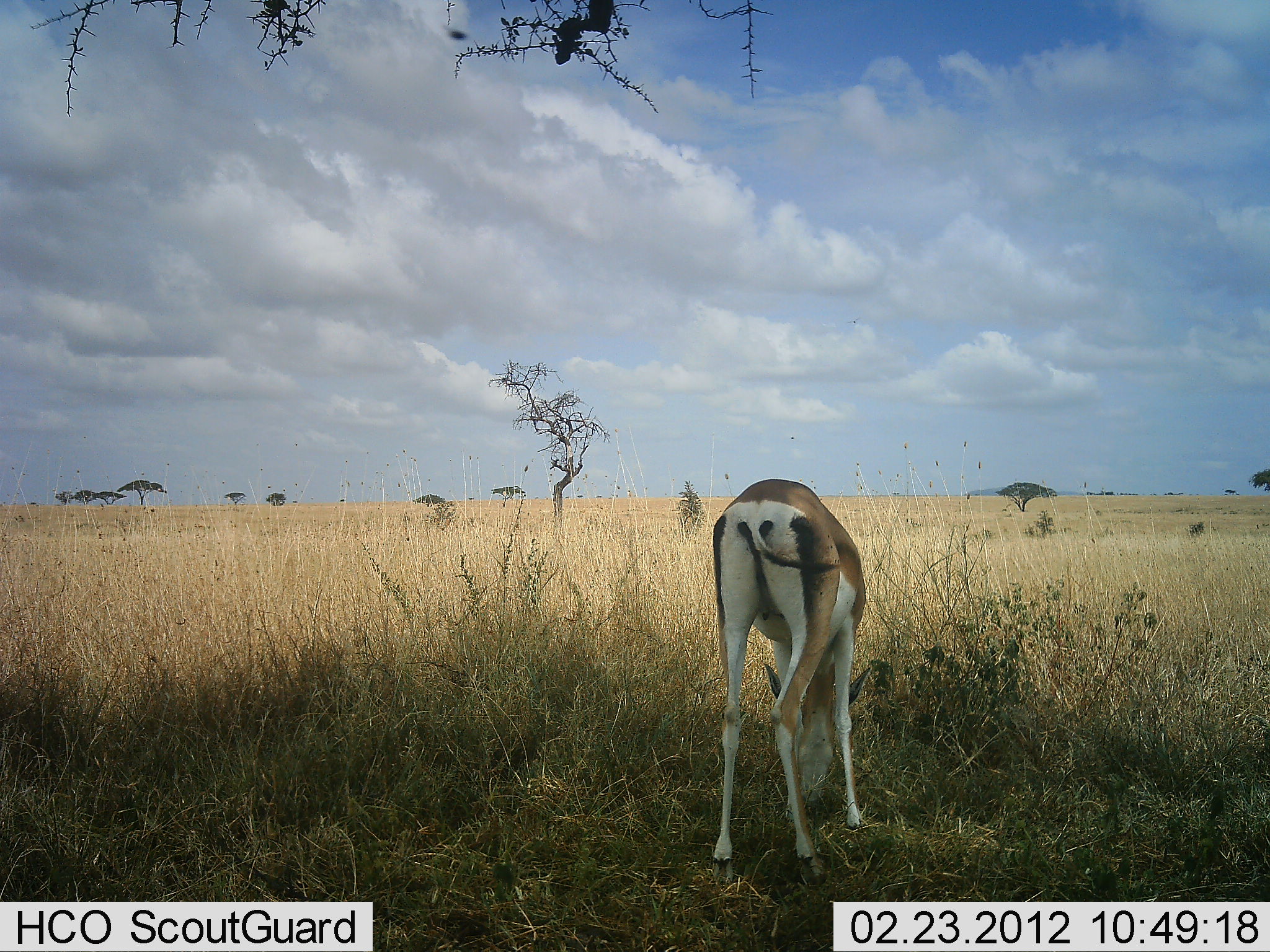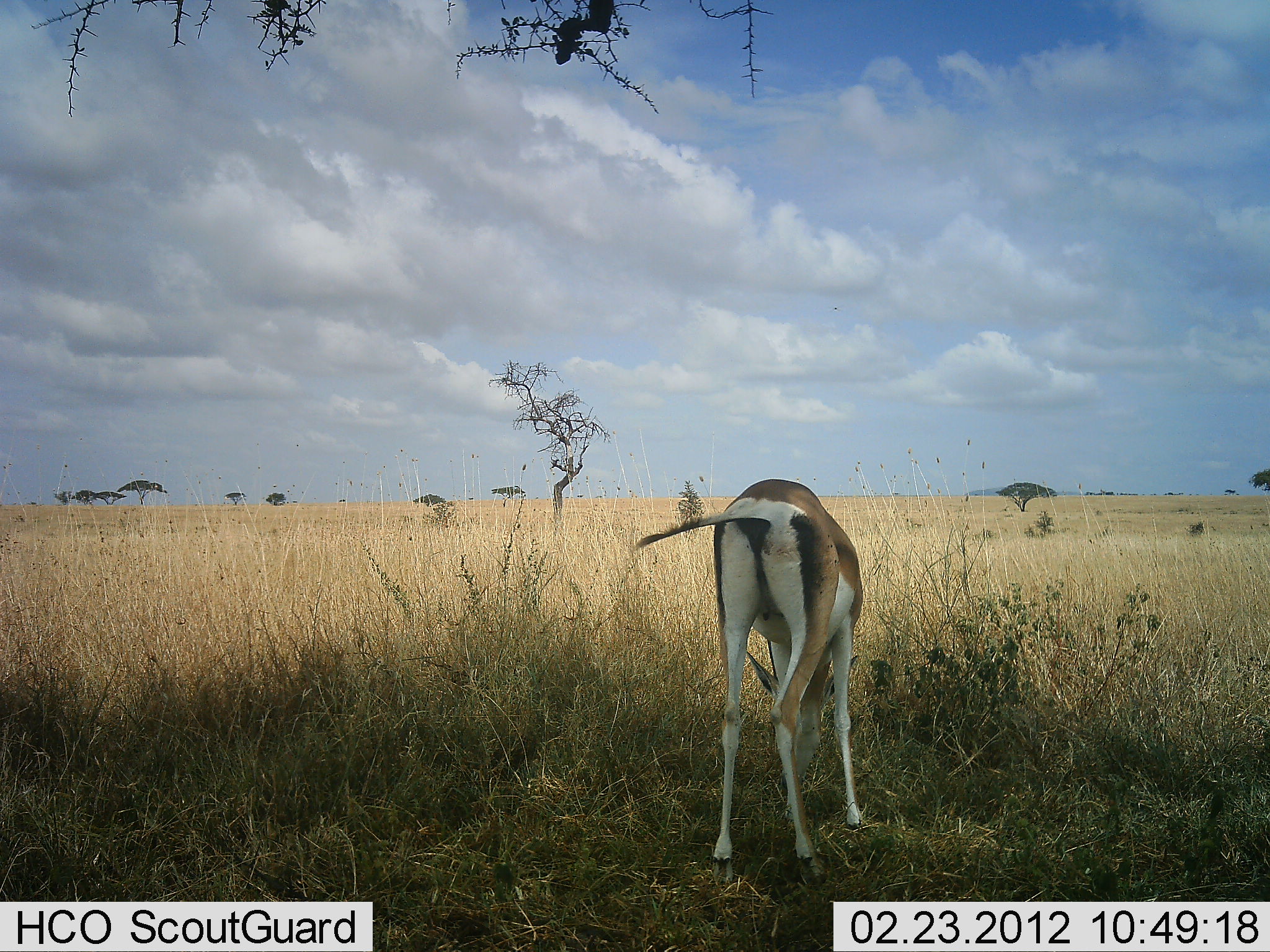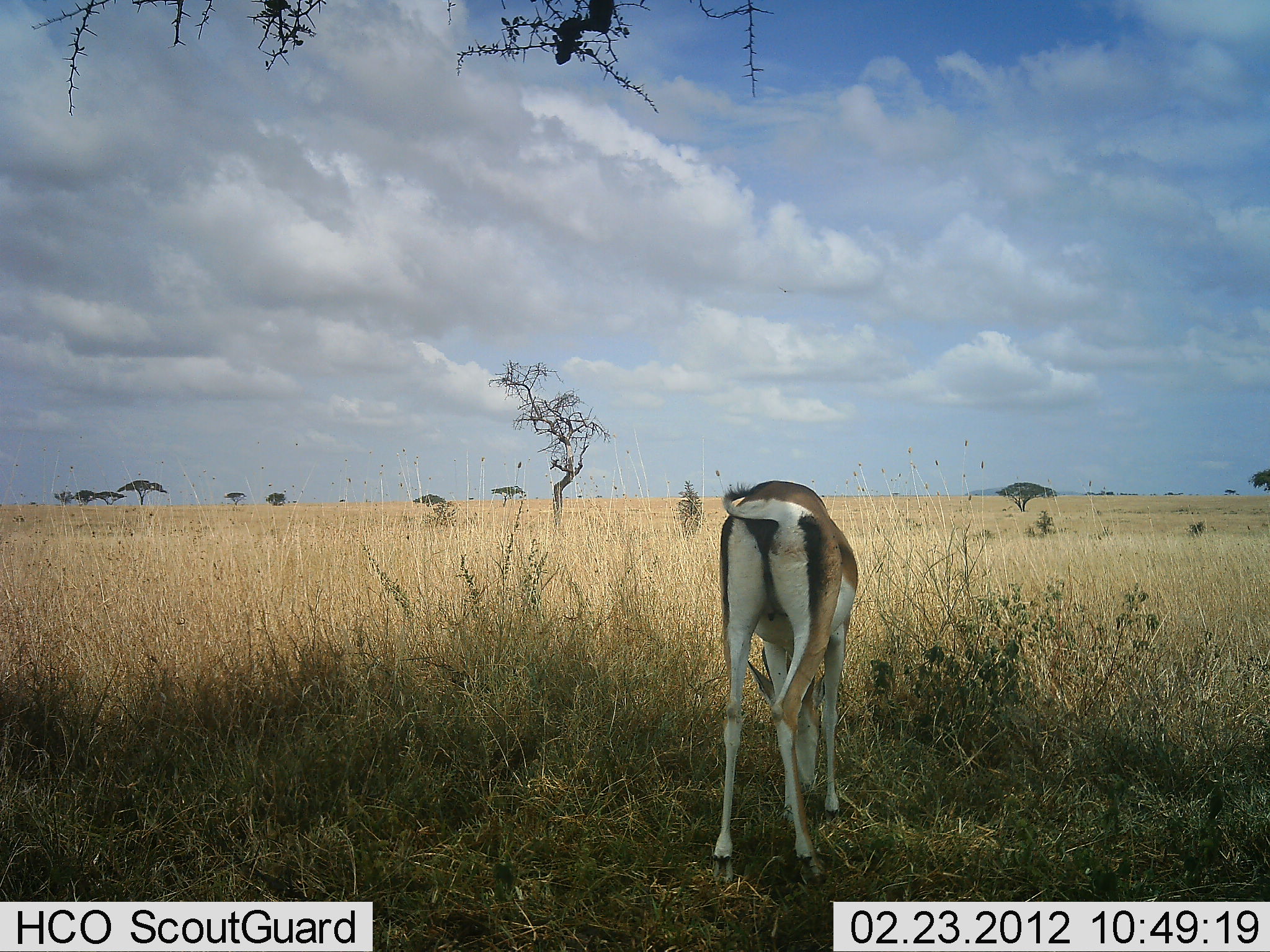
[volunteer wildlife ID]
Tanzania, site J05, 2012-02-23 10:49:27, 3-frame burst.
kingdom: Animalia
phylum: Chordata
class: Mammalia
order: Artiodactyla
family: Bovidae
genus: Nanger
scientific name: Nanger granti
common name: grant's gazelle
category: gazellegrants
Gazellegrants (grant's gazelle) (Nanger granti), count 1. Behavior (volunteer vote fractions): standing 31%, resting 0%, moving 0%, interacting 0%. Young present (vote fraction): 0%. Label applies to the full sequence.